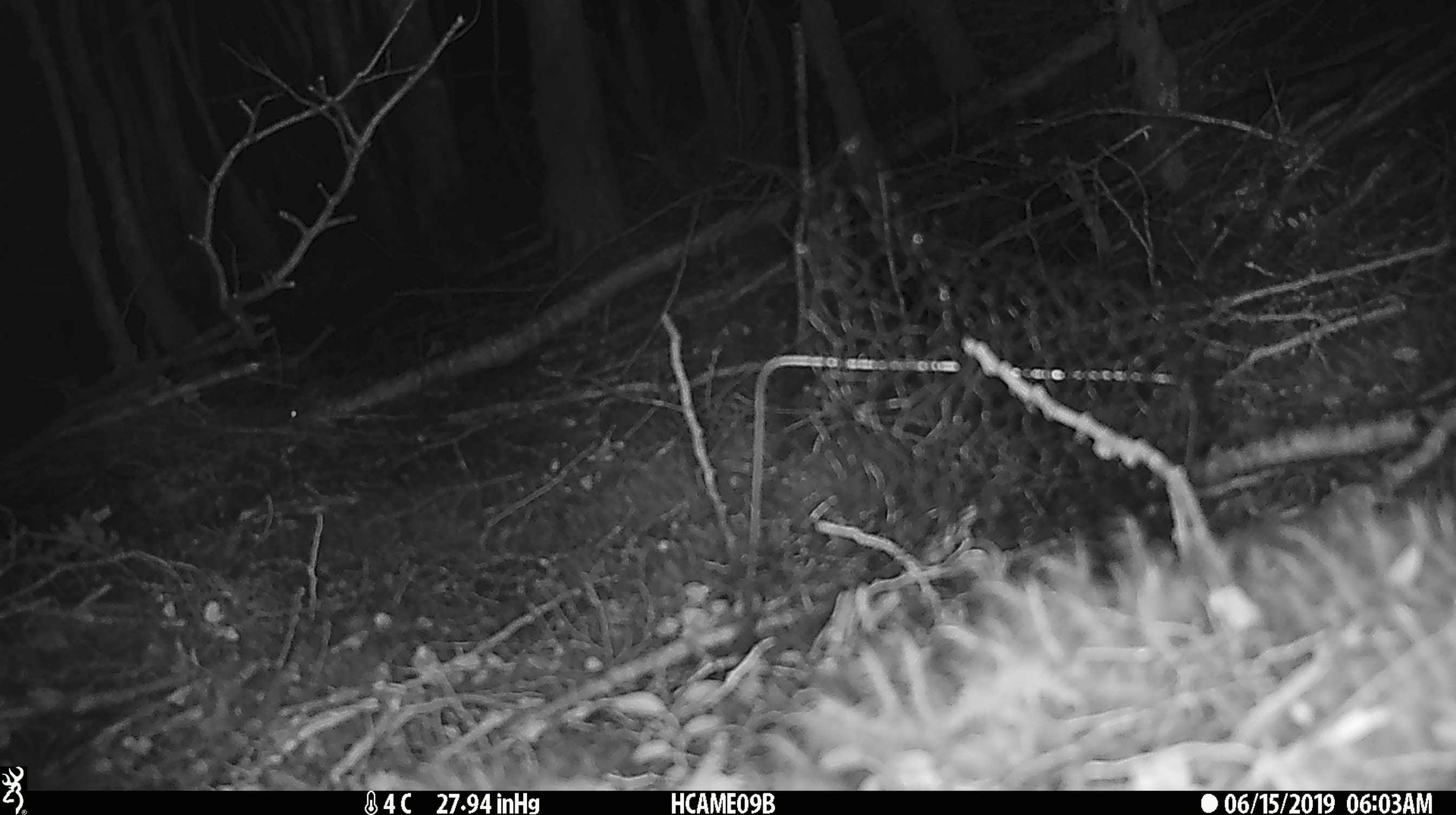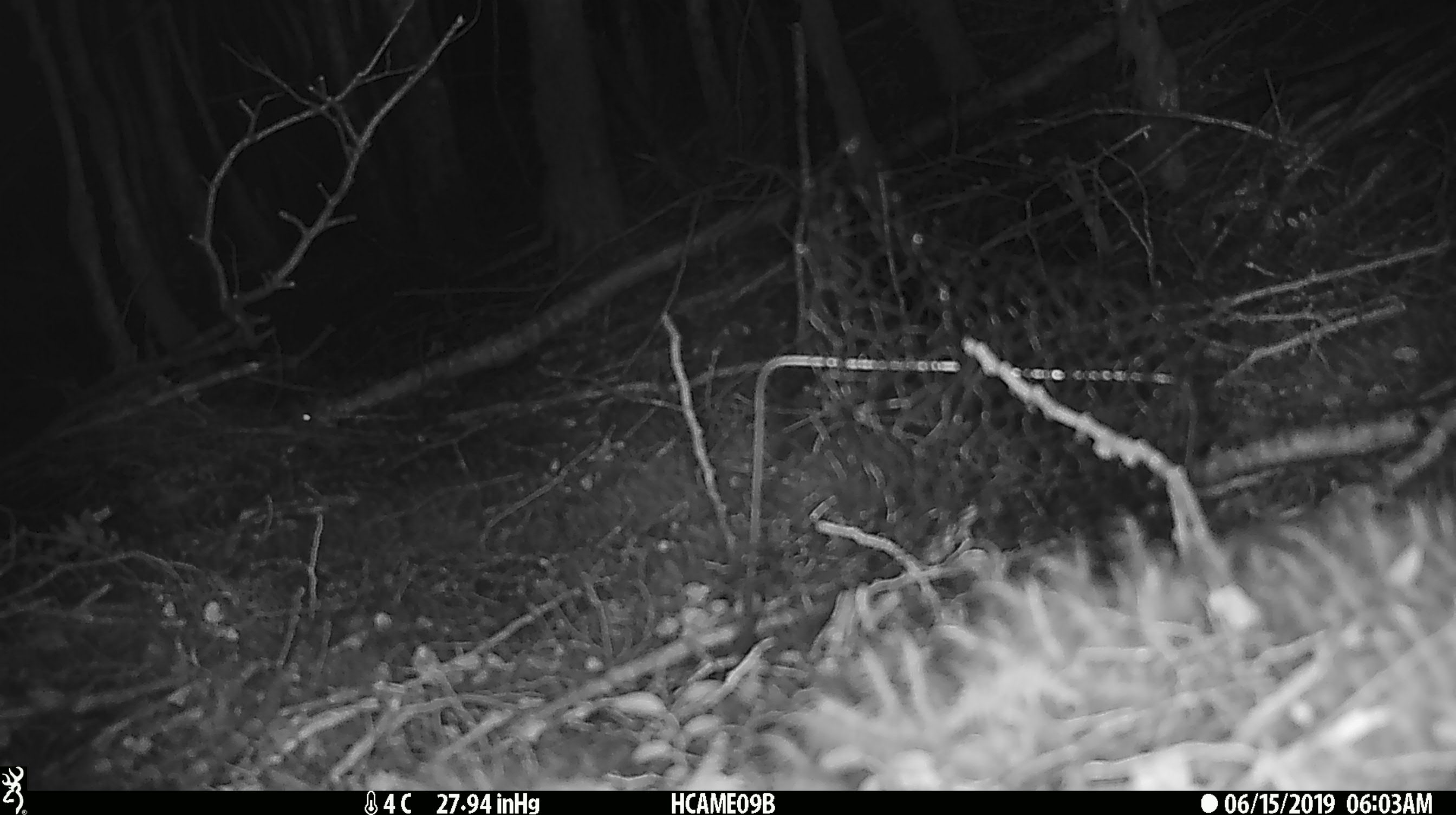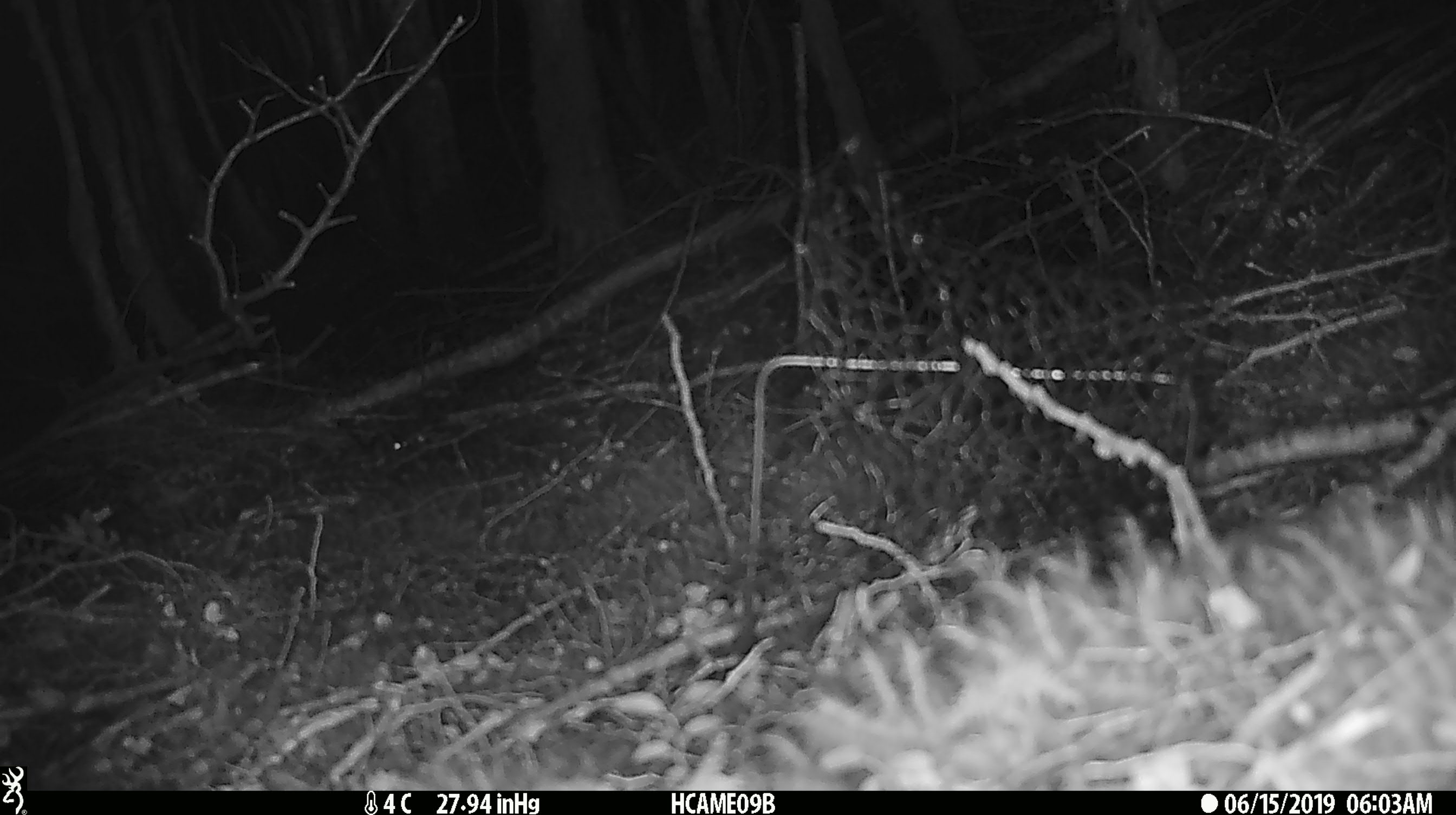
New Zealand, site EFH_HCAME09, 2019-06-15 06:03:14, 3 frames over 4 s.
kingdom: Animalia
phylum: Chordata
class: Mammalia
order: Rodentia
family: Muridae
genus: Mus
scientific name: Mus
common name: mouse